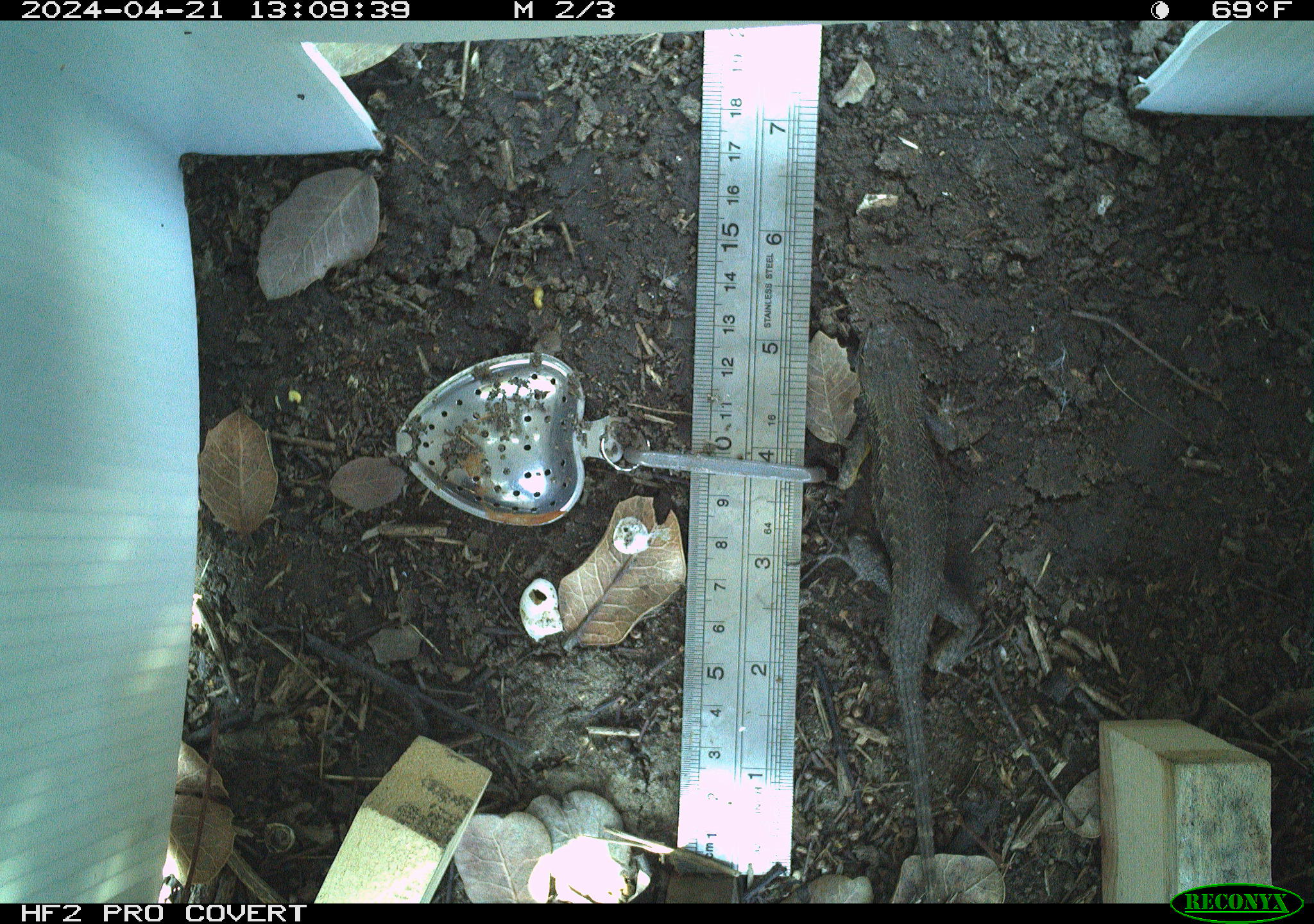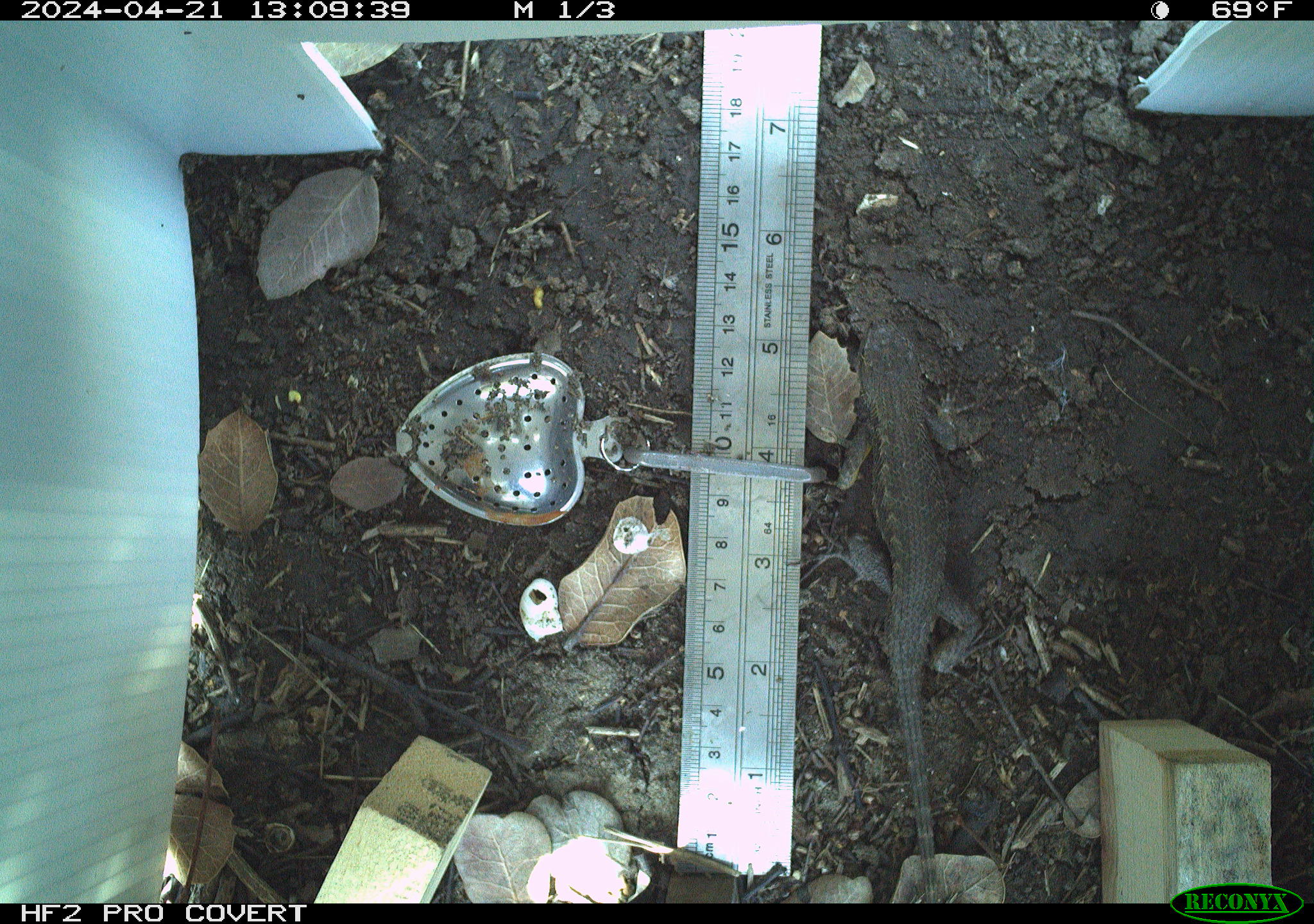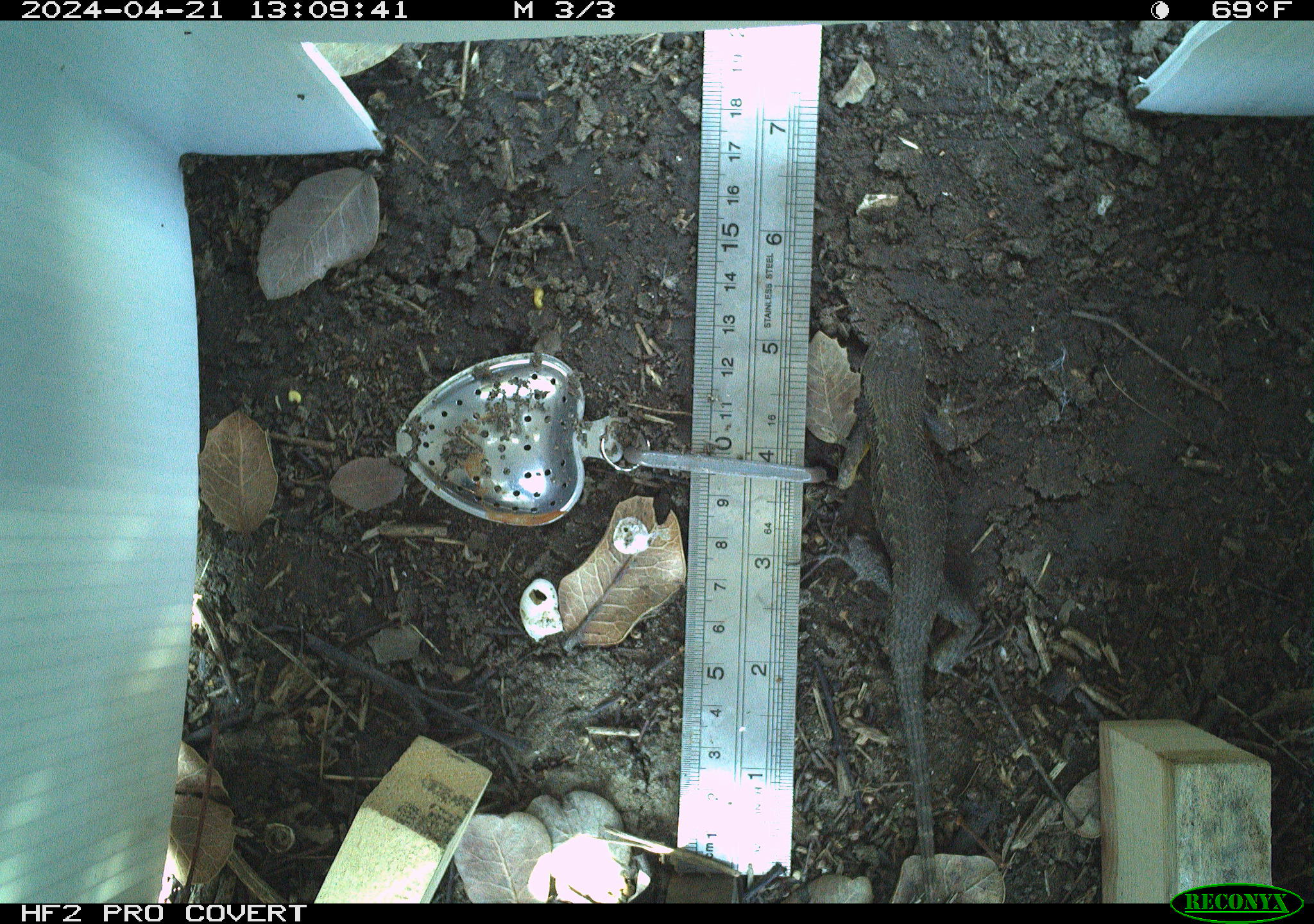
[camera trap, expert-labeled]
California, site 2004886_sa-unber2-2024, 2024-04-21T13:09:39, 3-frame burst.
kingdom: Animalia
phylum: Chordata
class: Reptilia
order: Squamata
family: Phrynosomatidae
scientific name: Phrynosomatidae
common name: phrynosomatid lizards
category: phrynosomatidae family